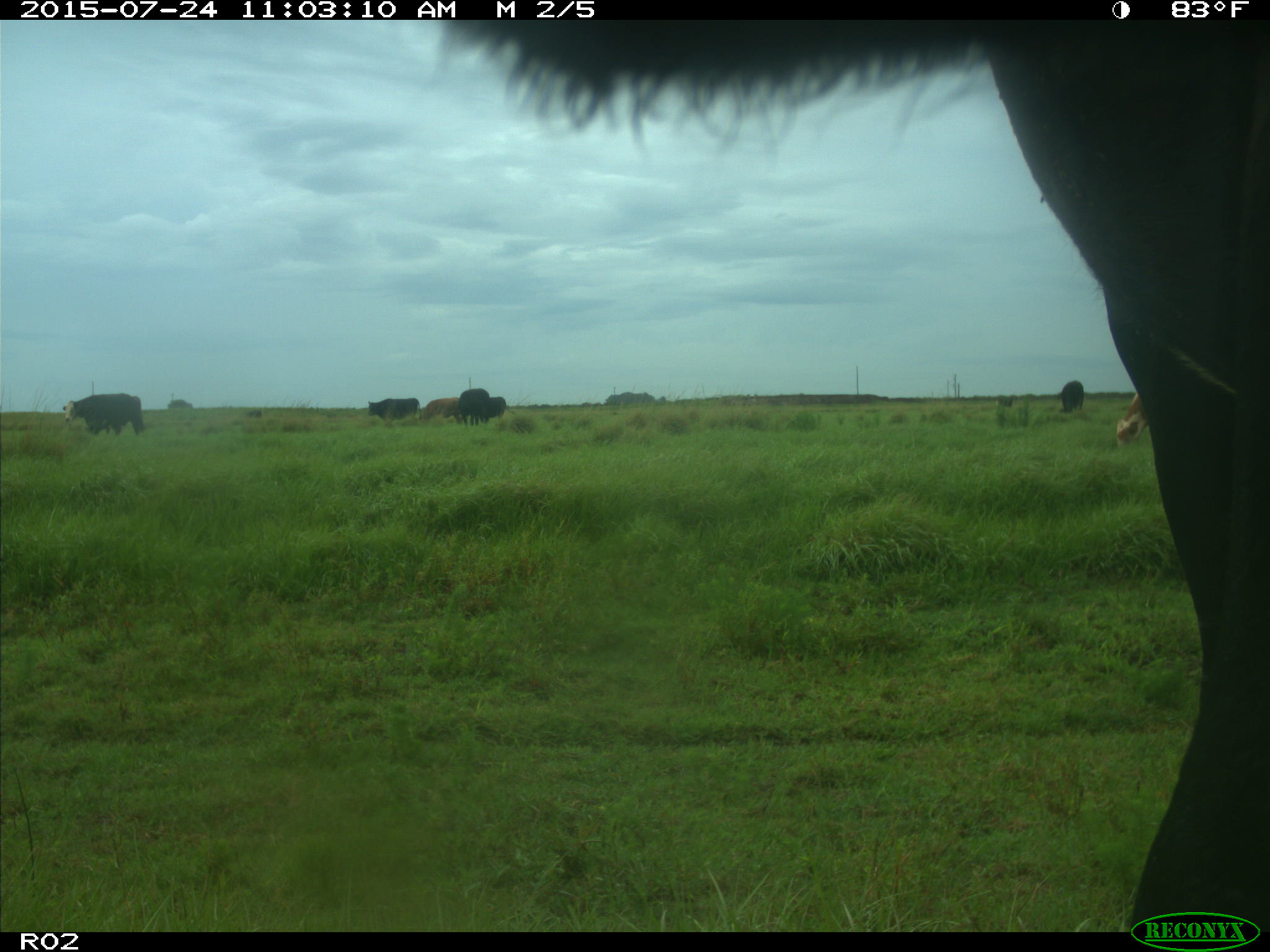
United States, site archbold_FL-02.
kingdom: Animalia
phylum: Chordata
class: Mammalia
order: Artiodactyla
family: Bovidae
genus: Bos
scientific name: Bos taurus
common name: domestic cow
Bos taurus (domestic cow).